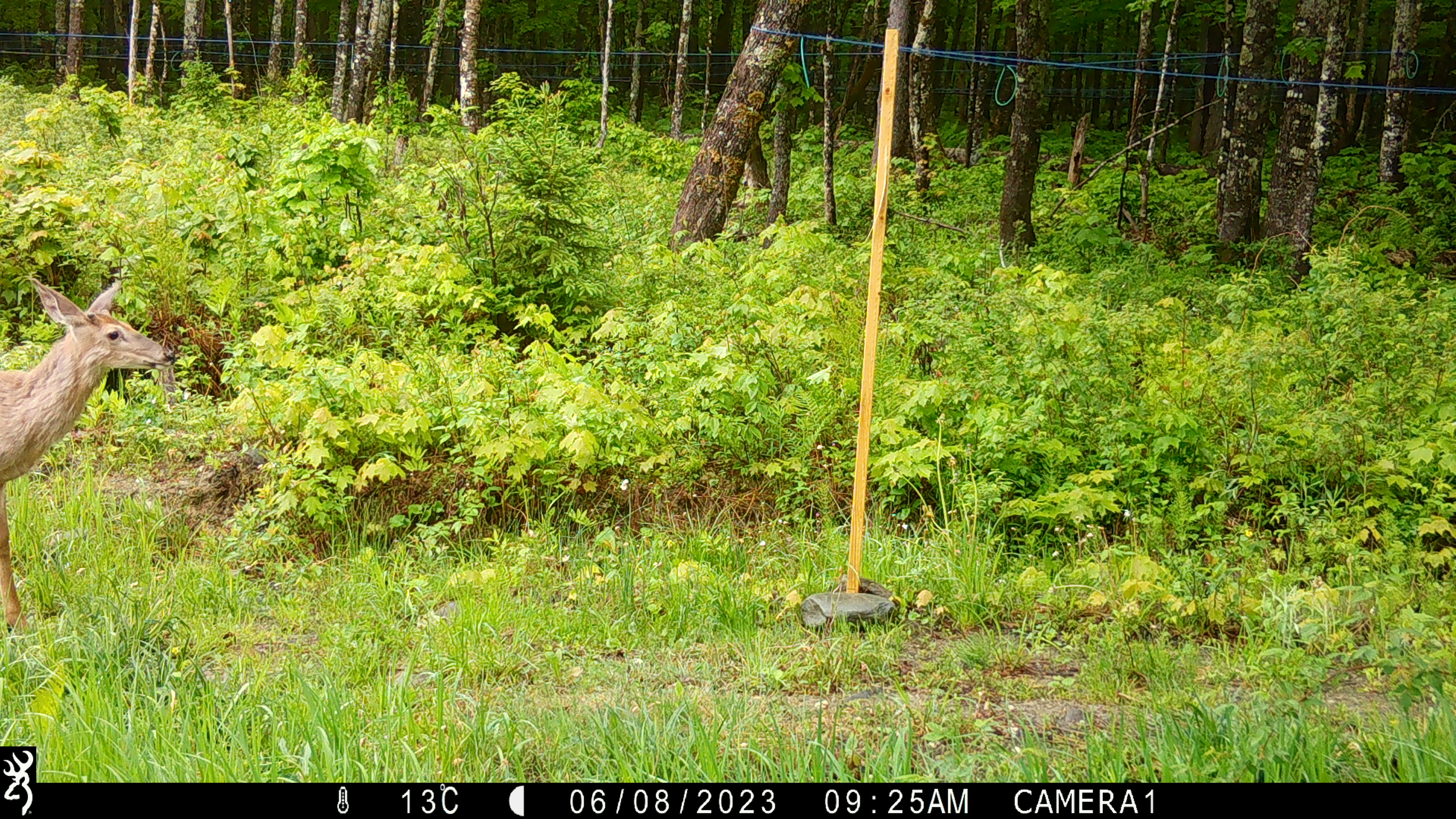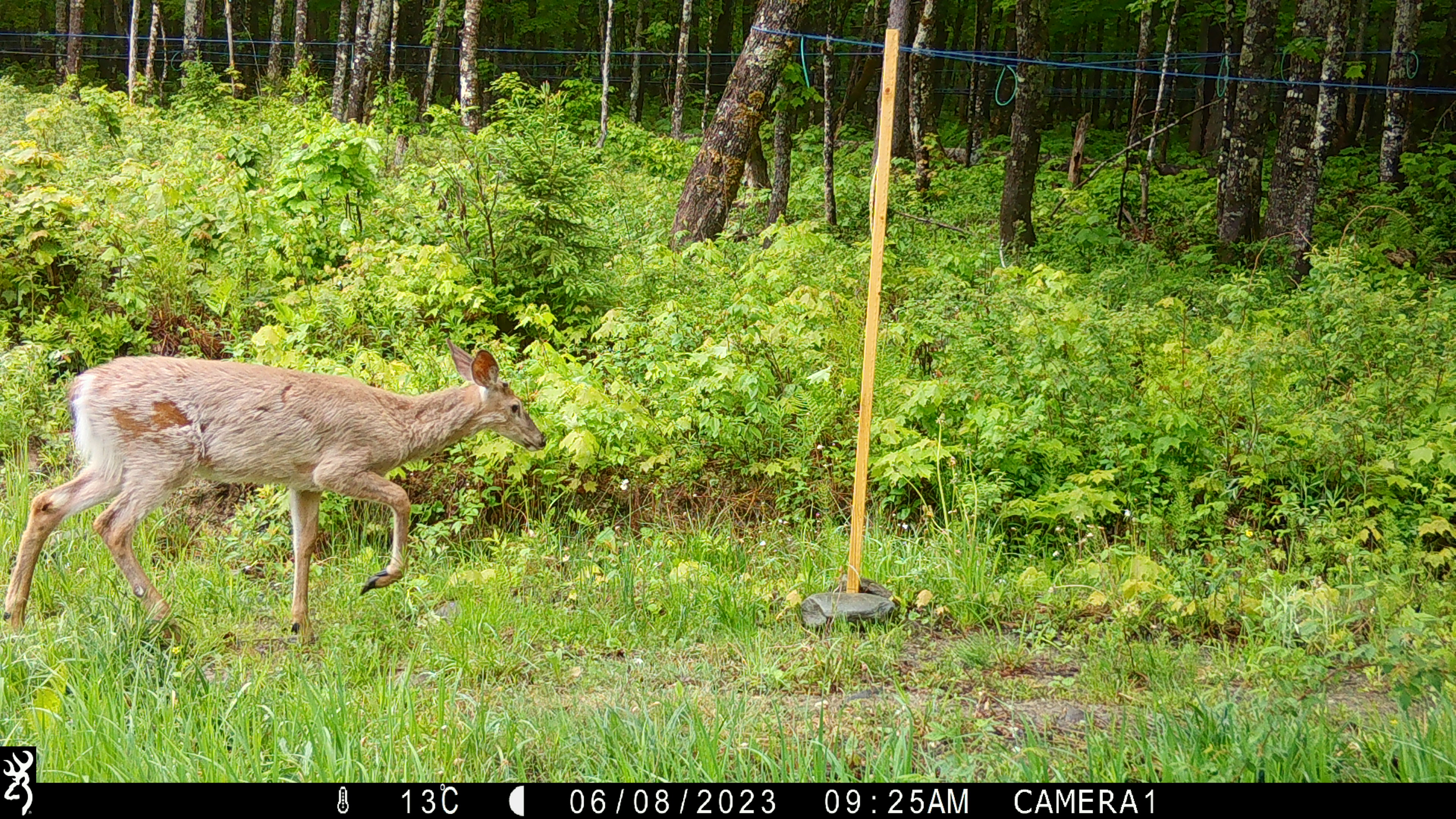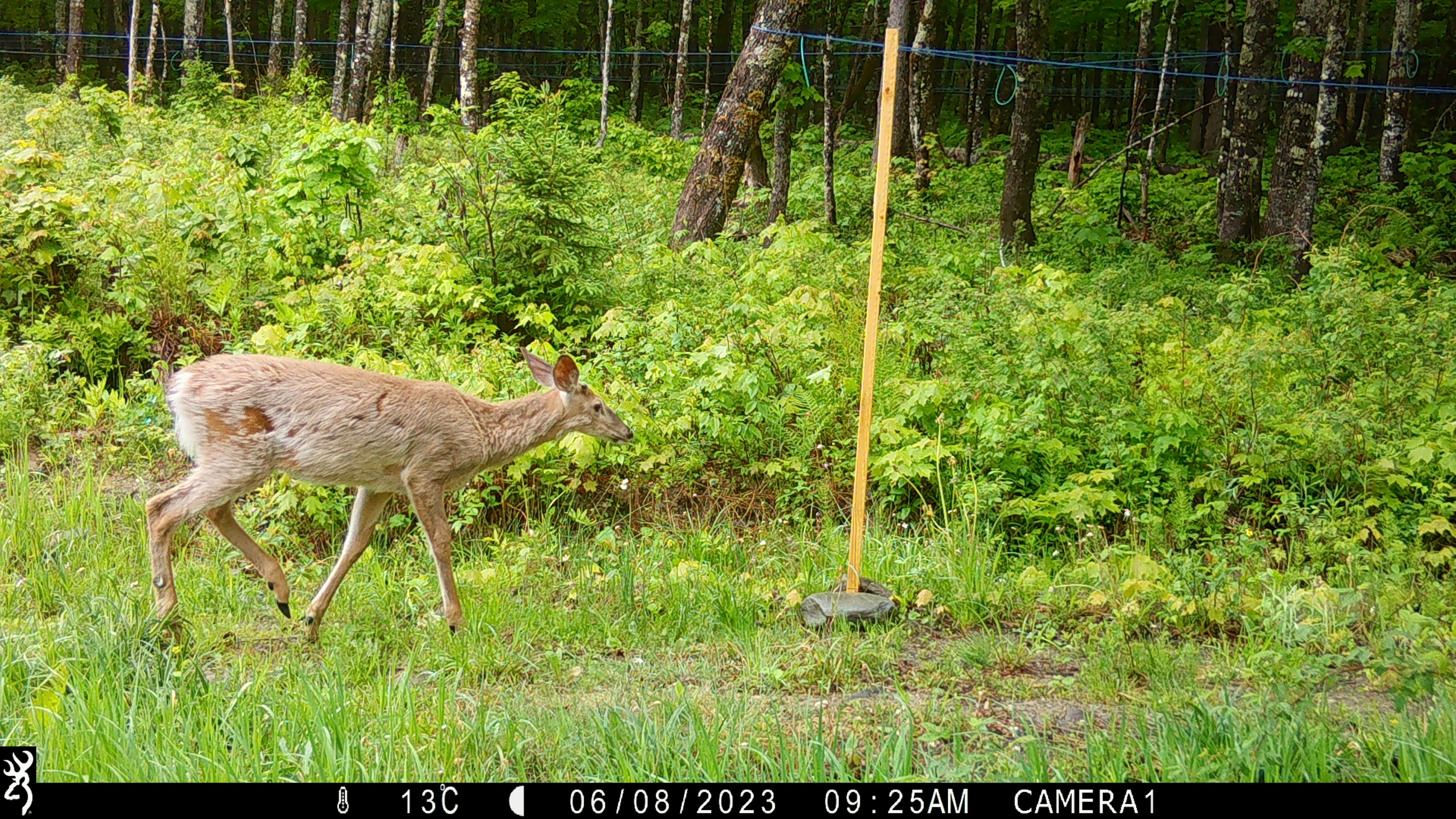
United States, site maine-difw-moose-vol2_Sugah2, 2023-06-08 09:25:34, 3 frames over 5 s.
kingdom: Animalia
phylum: Chordata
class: Mammalia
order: Artiodactyla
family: Cervidae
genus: Odocoileus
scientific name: Odocoileus virginianus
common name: white-tailed deer